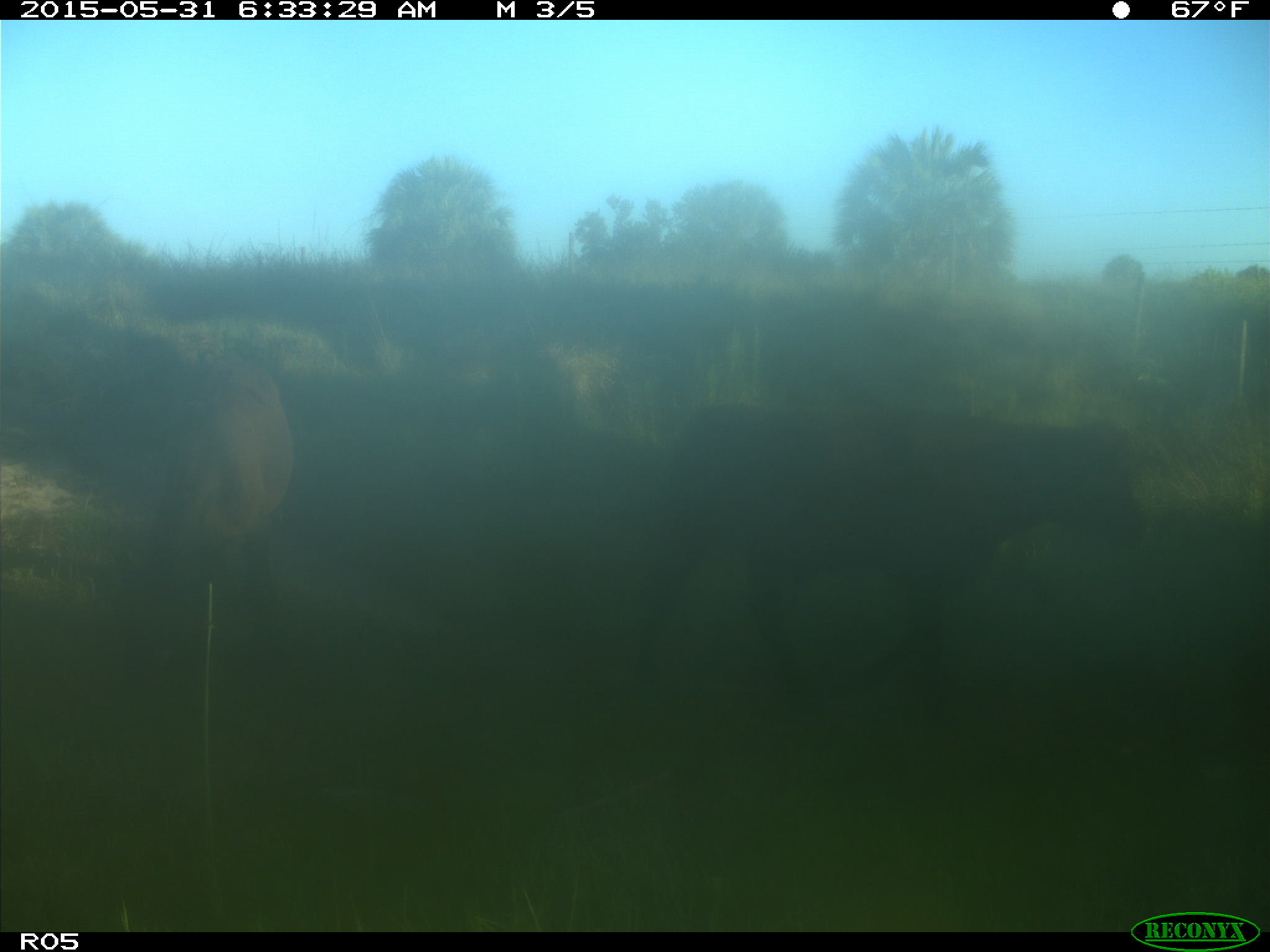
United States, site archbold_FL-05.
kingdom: Animalia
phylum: Chordata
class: Mammalia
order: Artiodactyla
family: Bovidae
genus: Bos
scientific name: Bos taurus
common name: domestic cow